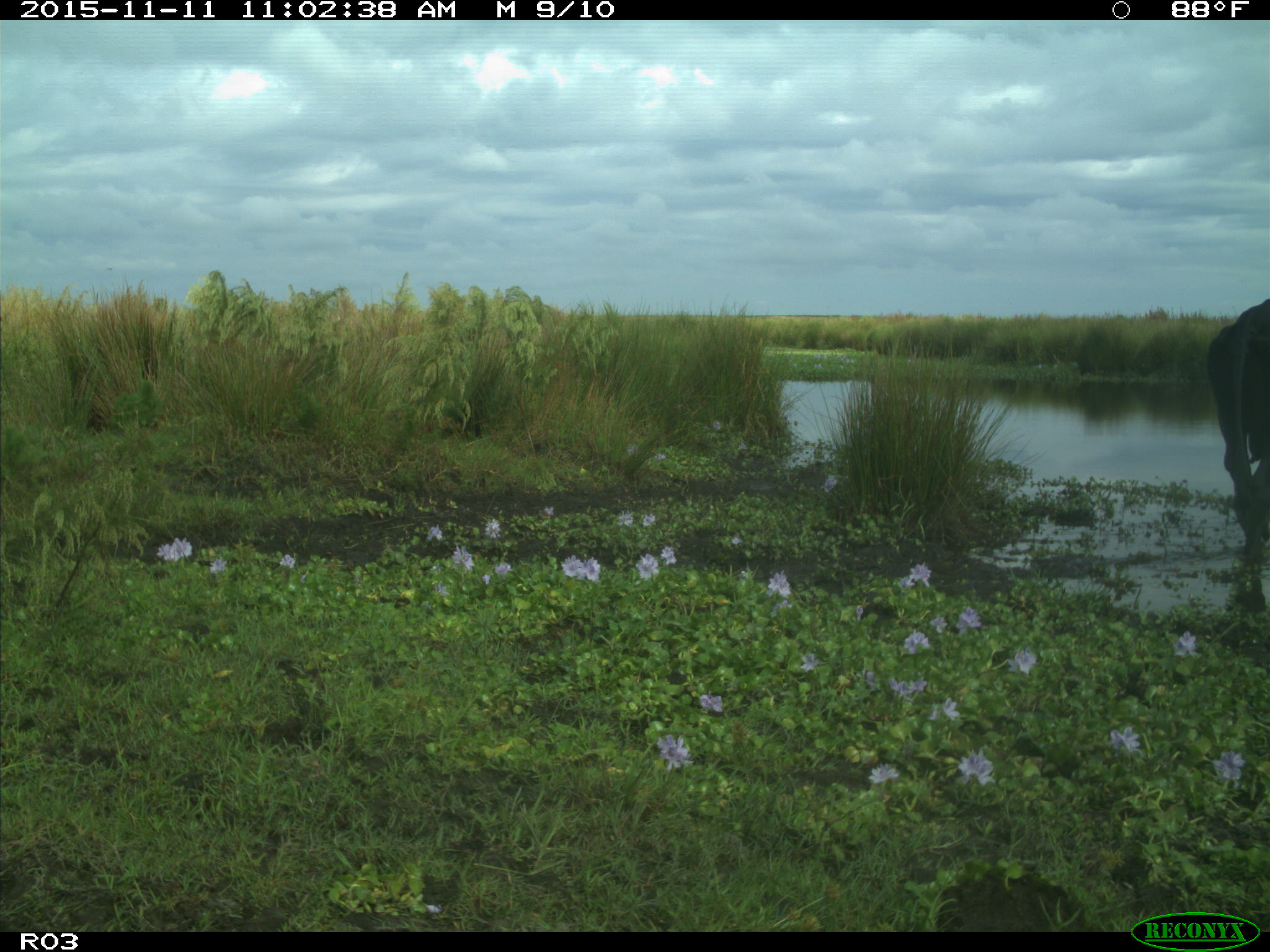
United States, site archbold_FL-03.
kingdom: Animalia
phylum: Chordata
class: Mammalia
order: Artiodactyla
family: Bovidae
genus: Bos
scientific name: Bos taurus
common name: domestic cow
Bos taurus (domestic cow).